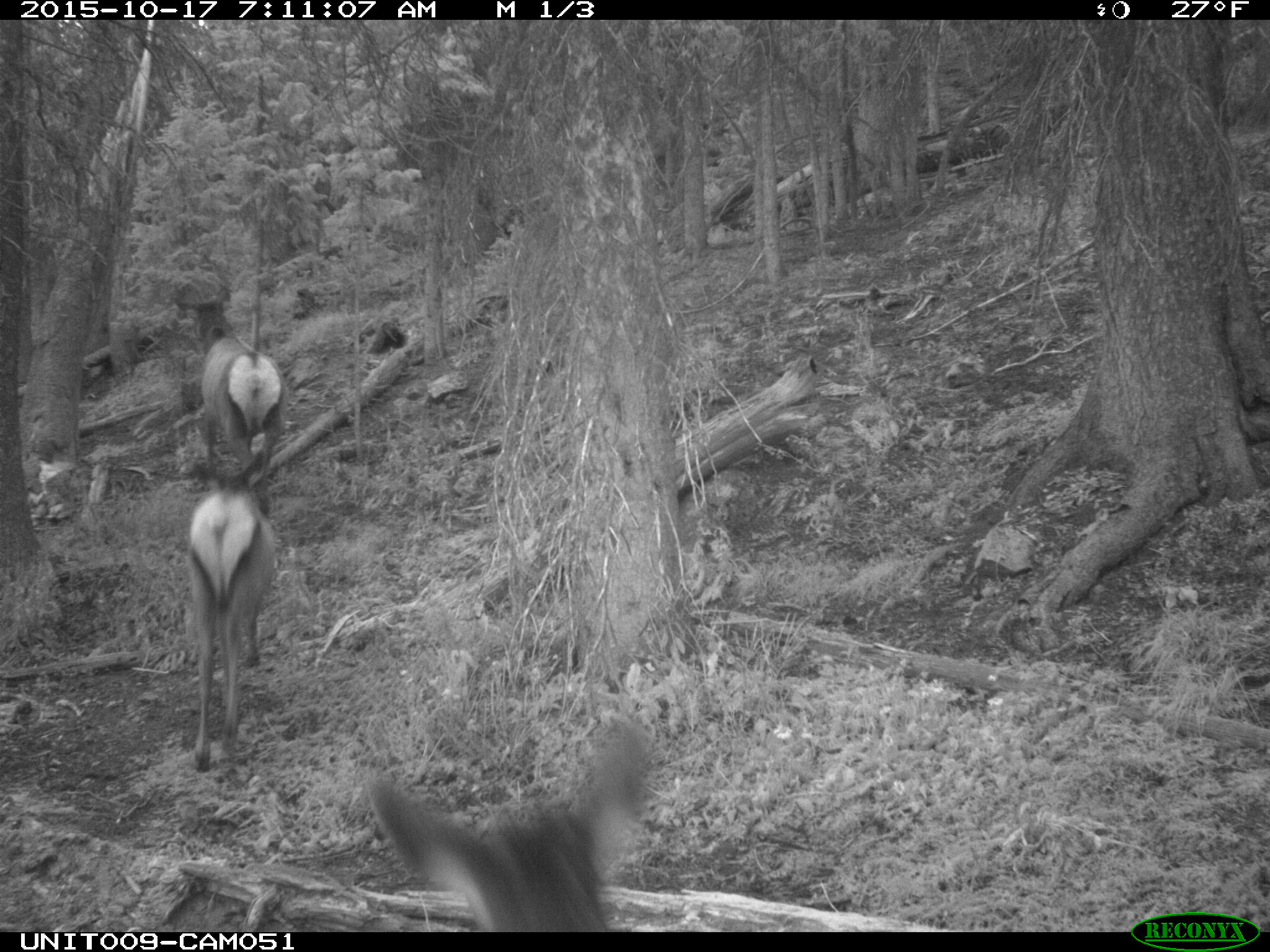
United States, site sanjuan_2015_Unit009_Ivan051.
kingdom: Animalia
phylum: Chordata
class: Mammalia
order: Artiodactyla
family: Cervidae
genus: Cervus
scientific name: Cervus elaphus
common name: red deer